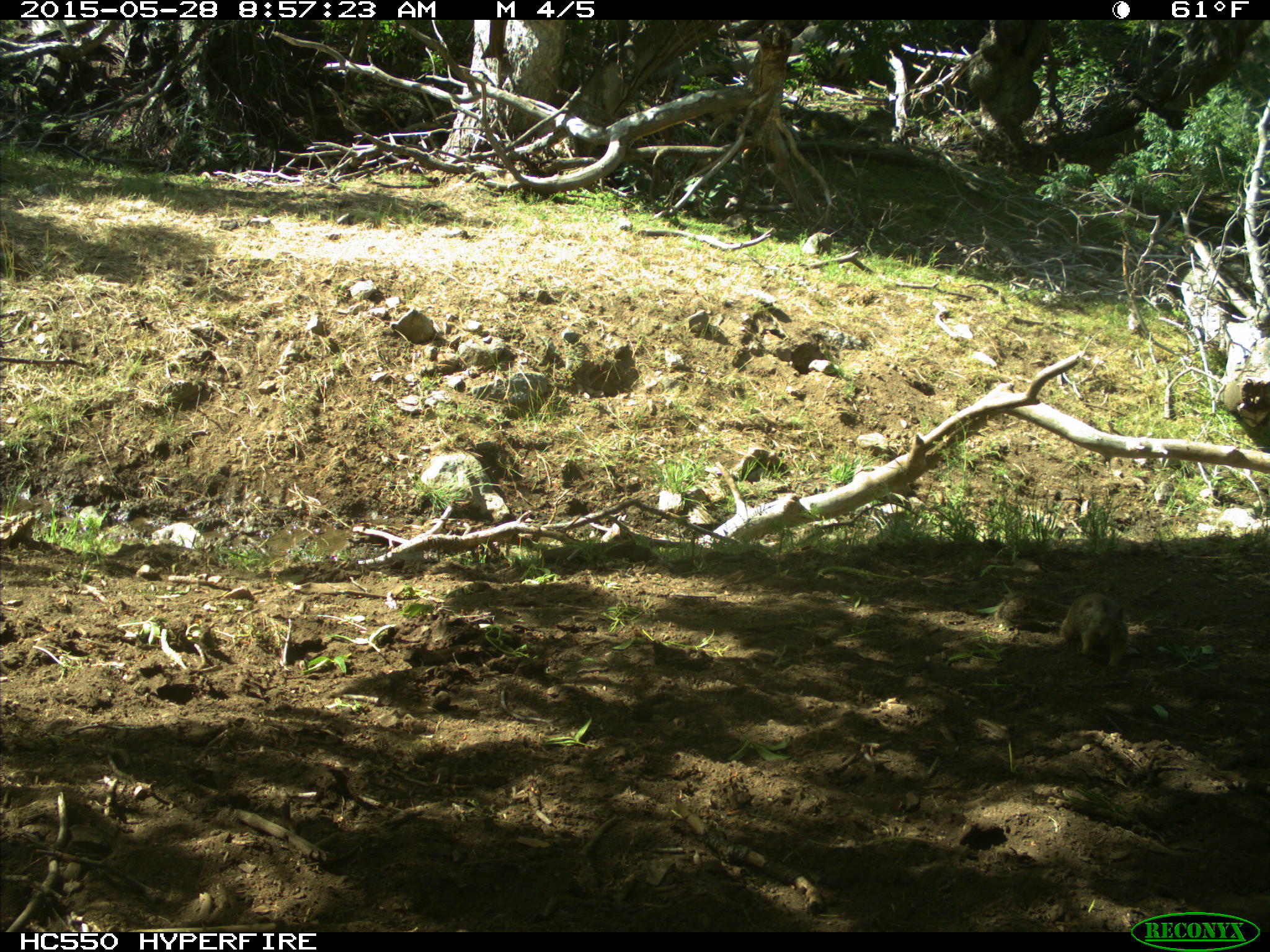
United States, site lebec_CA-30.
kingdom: Animalia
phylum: Chordata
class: Mammalia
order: Rodentia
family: Sciuridae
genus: Otospermophilus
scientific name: Otospermophilus beecheyi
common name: california ground squirrel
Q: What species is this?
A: Otospermophilus beecheyi (california ground squirrel).